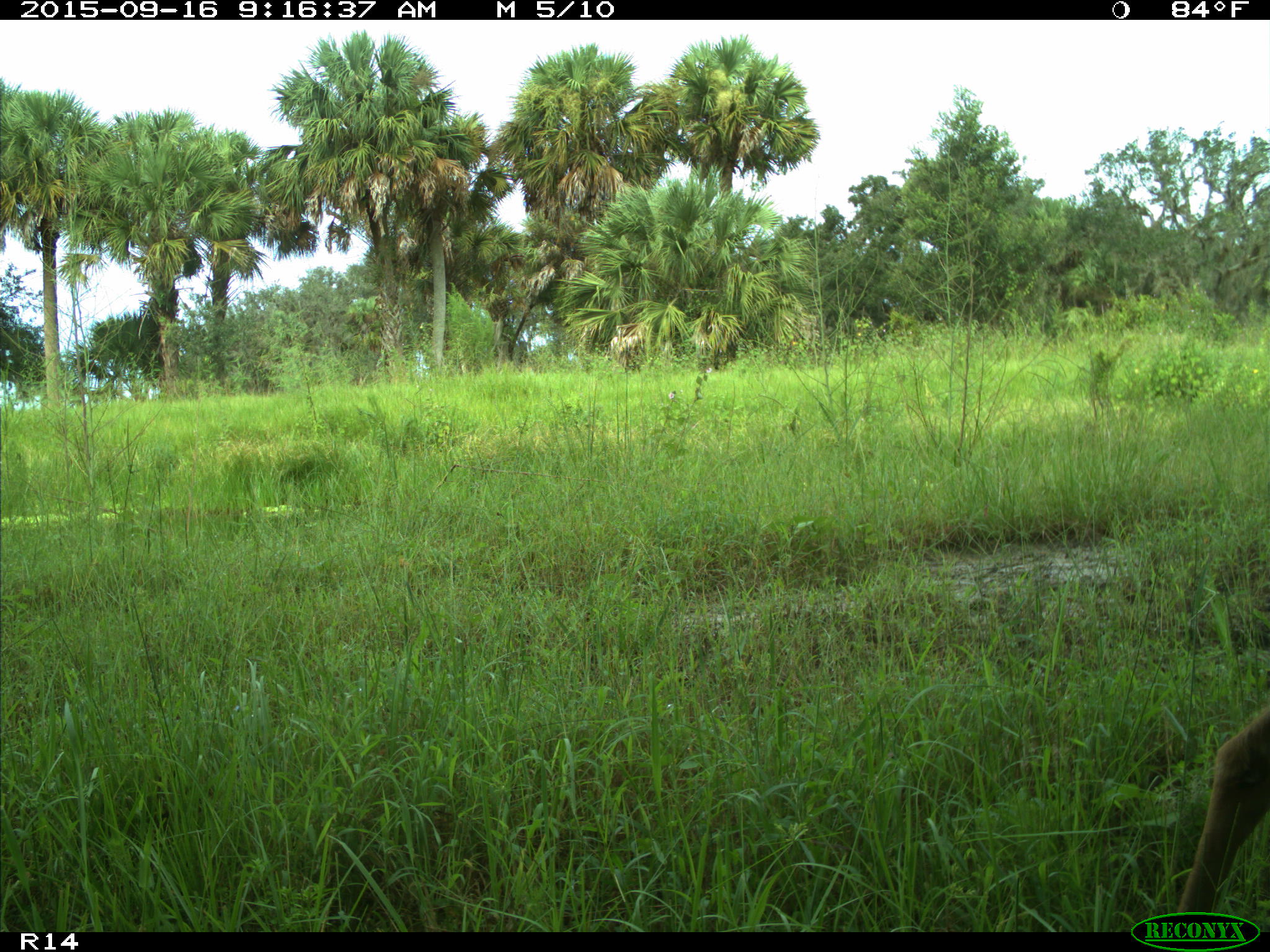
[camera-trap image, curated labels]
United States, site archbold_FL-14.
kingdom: Animalia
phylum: Chordata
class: Mammalia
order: Artiodactyla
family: Cervidae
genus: Odocoileus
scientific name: Odocoileus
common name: deer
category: unidentified deer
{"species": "unidentified deer (deer) (Odocoileus)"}